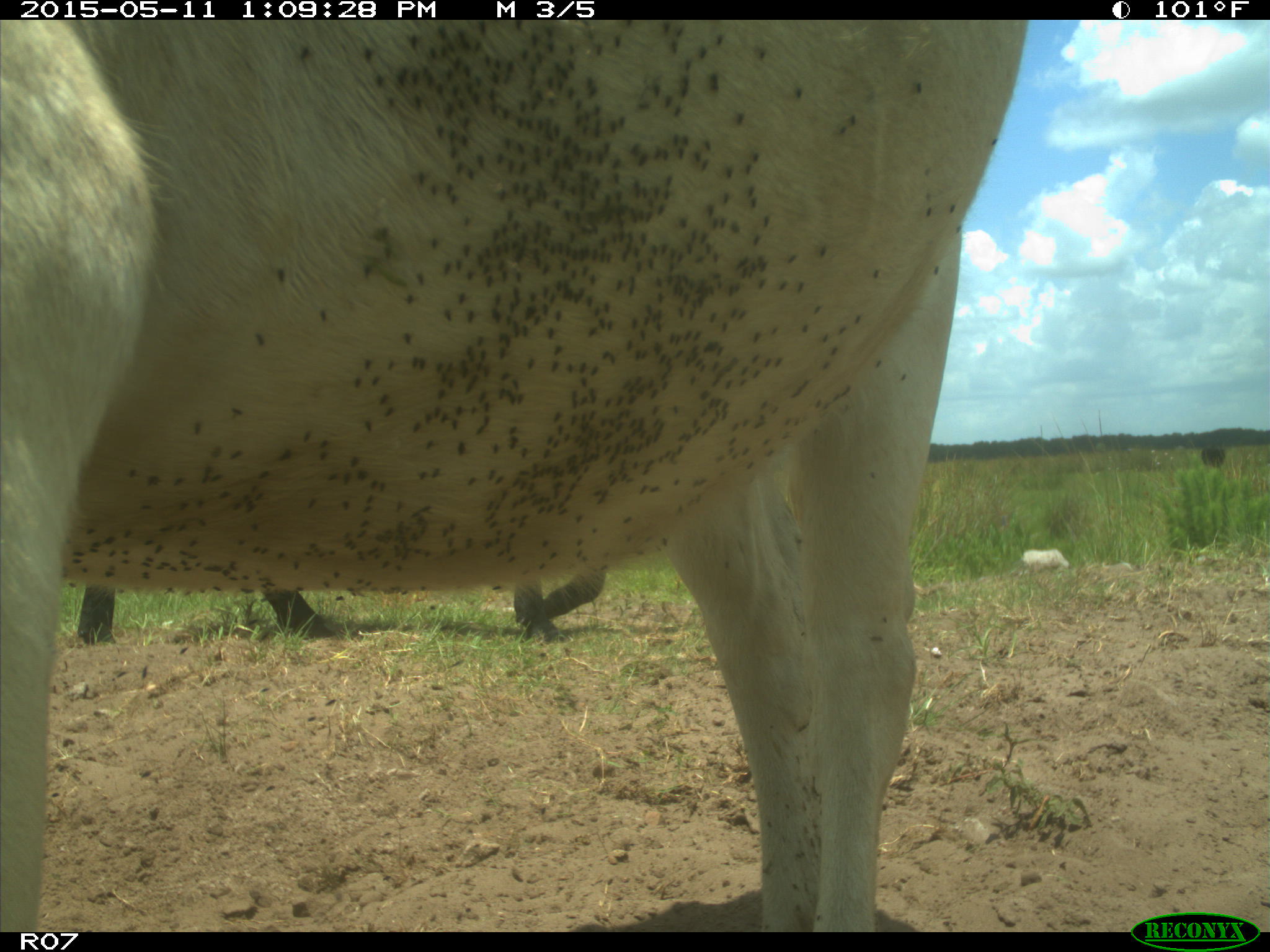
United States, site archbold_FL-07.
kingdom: Animalia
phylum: Chordata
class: Mammalia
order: Artiodactyla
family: Bovidae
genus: Bos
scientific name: Bos taurus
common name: domestic cow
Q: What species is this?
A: Bos taurus (domestic cow).